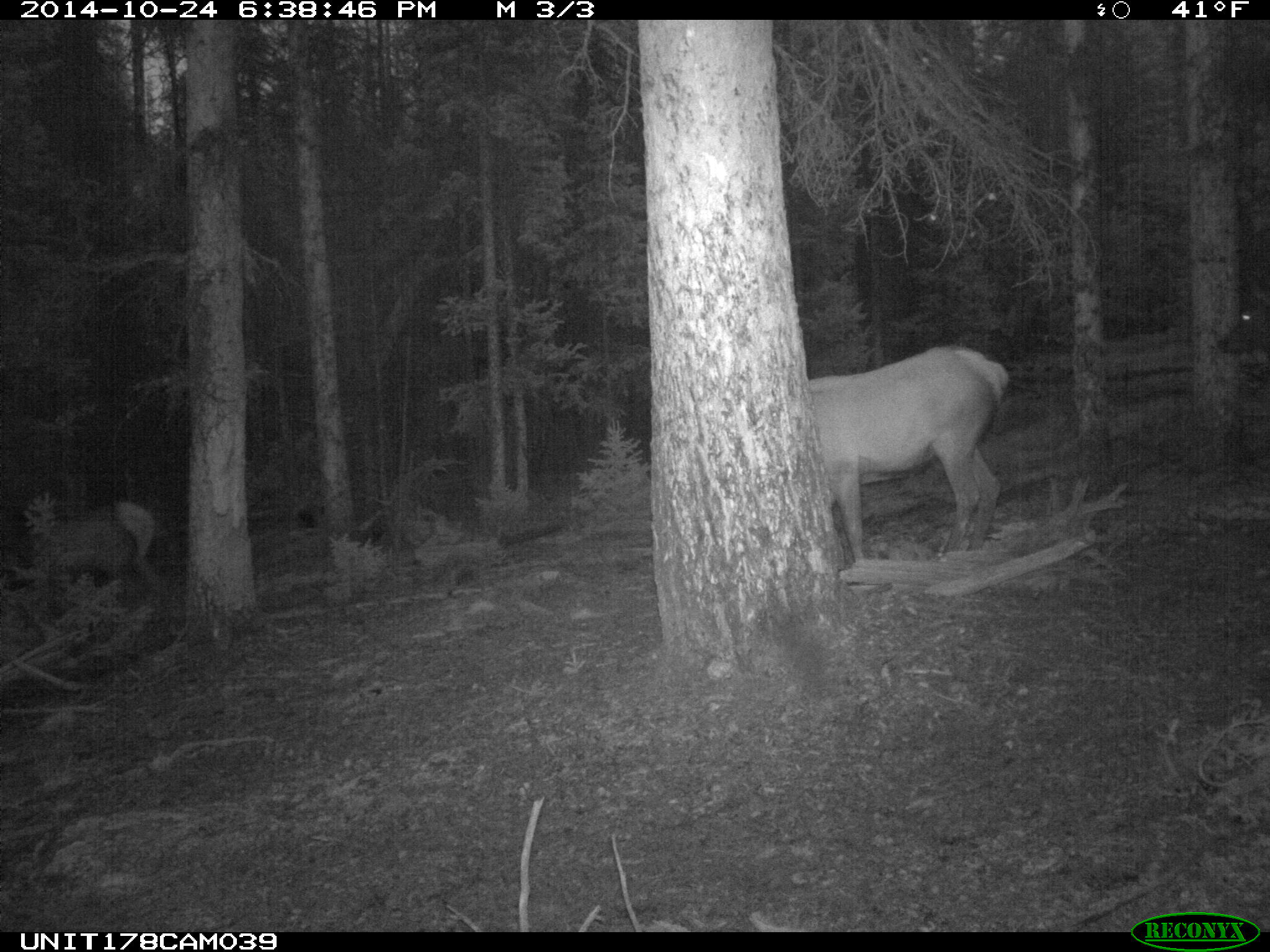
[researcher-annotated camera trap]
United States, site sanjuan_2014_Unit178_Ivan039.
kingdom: Animalia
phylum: Chordata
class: Mammalia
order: Artiodactyla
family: Cervidae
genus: Cervus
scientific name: Cervus elaphus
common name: red deer